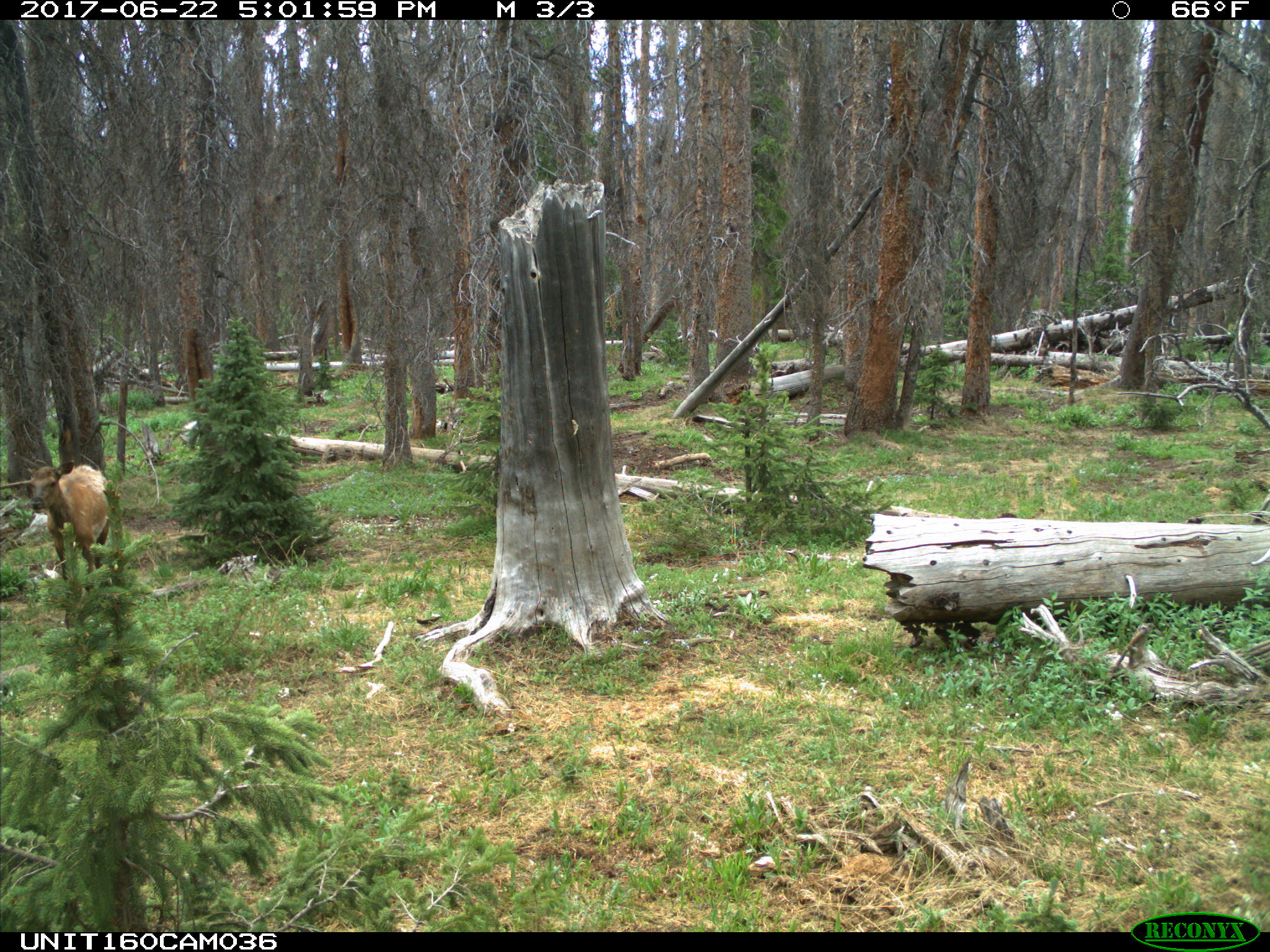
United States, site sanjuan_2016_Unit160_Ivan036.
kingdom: Animalia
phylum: Chordata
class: Mammalia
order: Artiodactyla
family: Cervidae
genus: Cervus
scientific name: Cervus elaphus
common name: red deer